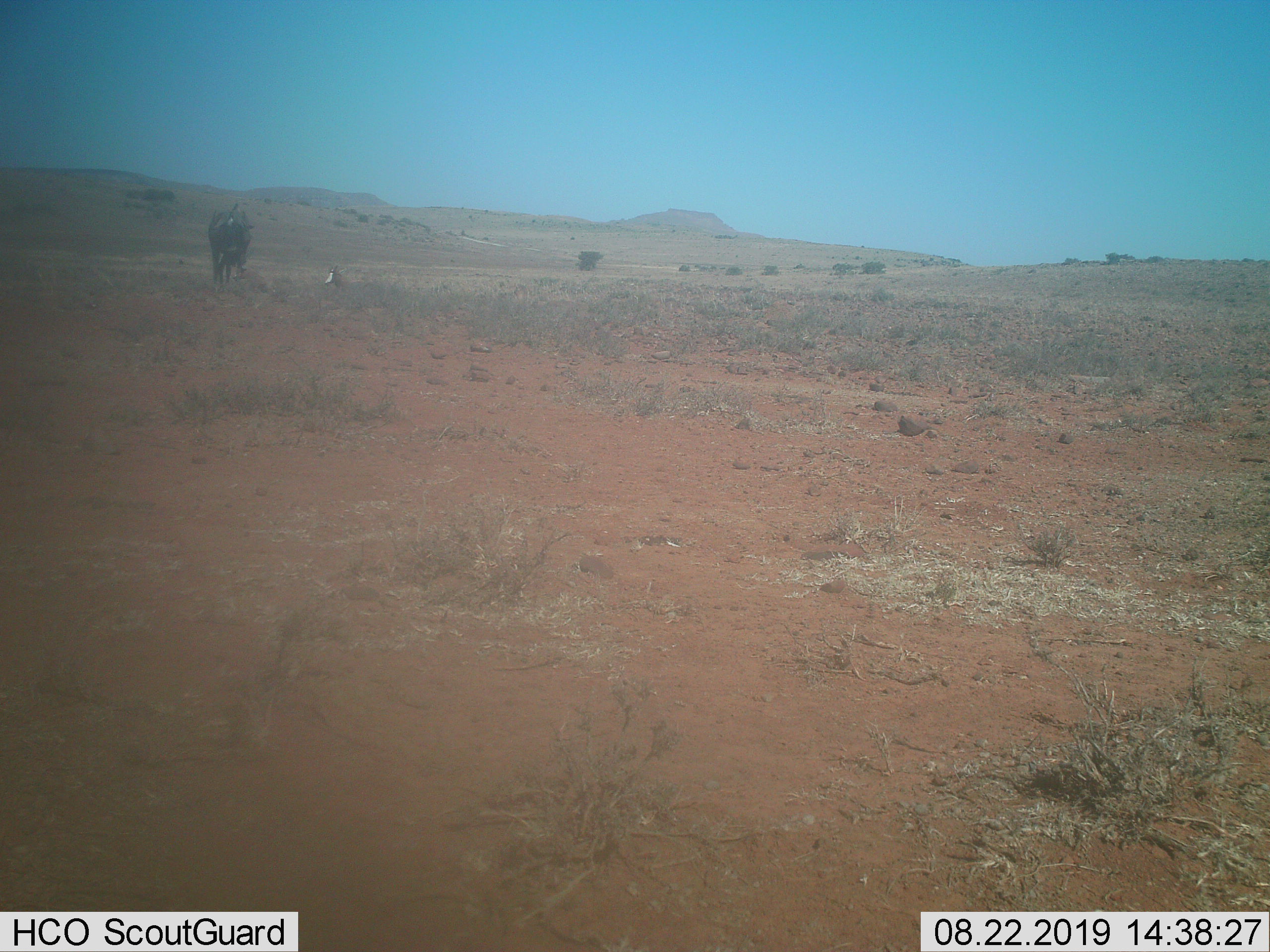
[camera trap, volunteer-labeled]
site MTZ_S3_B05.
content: unidentified animal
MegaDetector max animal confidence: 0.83